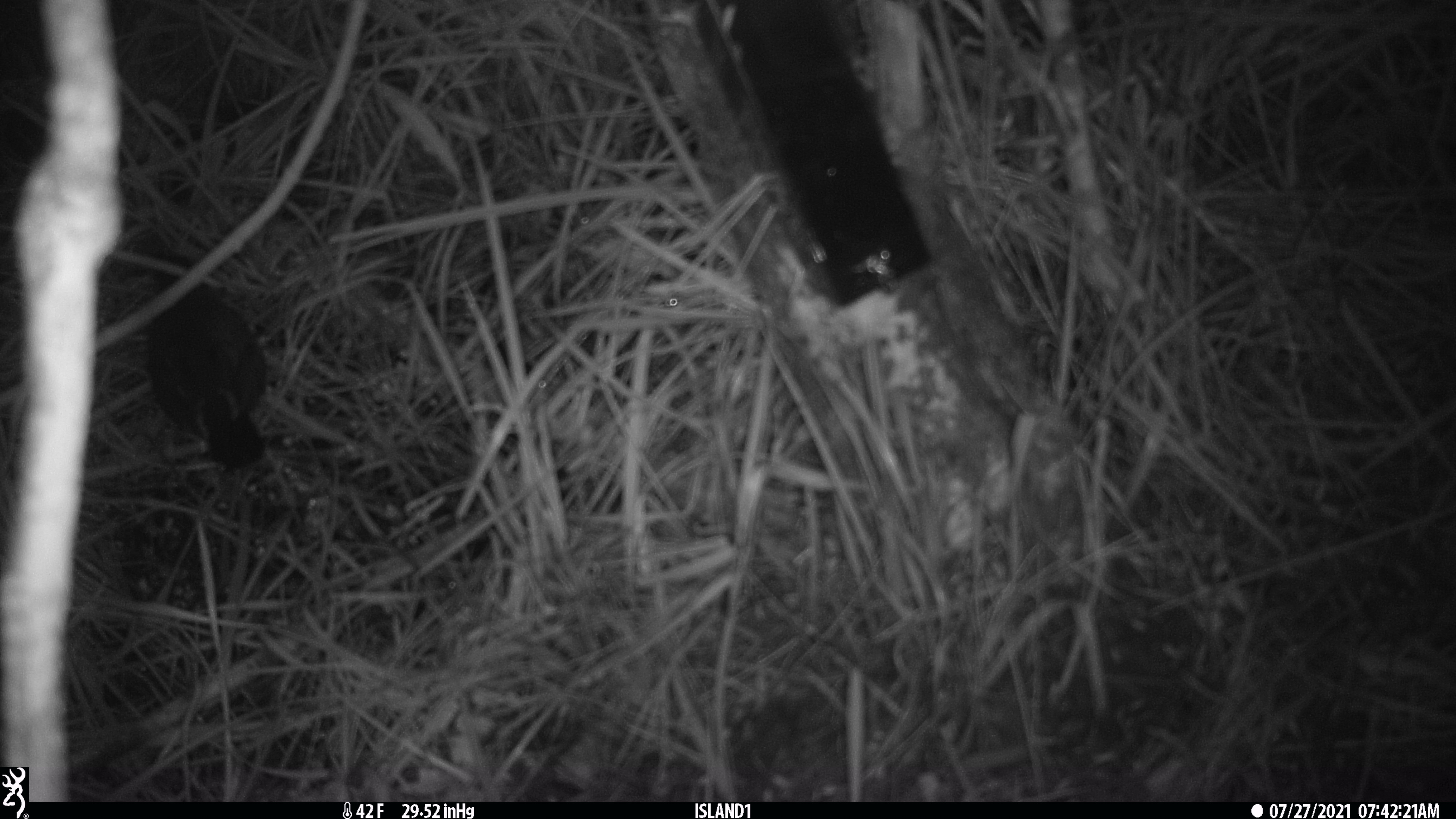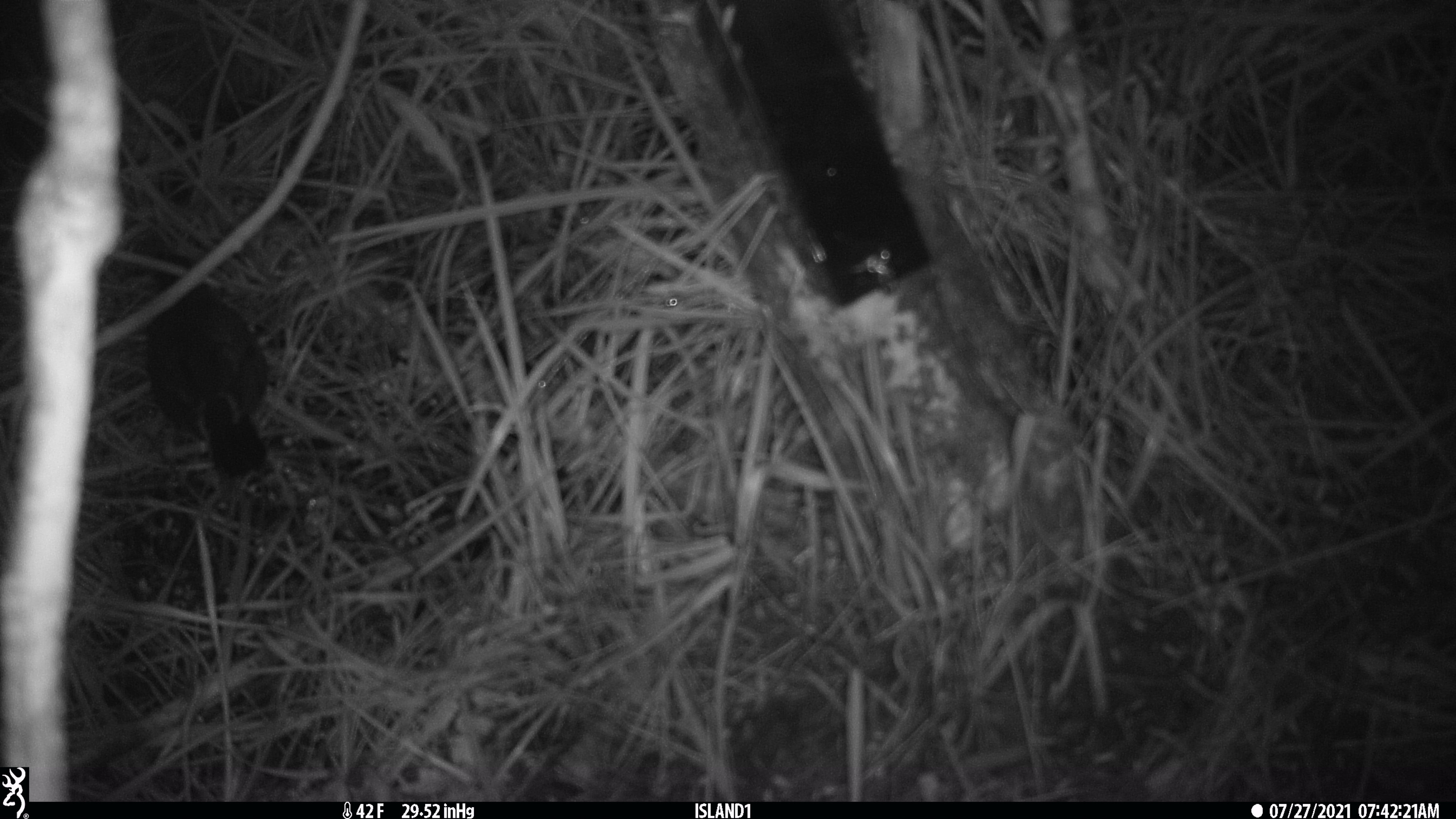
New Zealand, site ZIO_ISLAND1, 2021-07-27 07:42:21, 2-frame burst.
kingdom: Animalia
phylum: Chordata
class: Mammalia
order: Rodentia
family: Muridae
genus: Mus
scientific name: Mus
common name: mouse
Mouse (Mus).